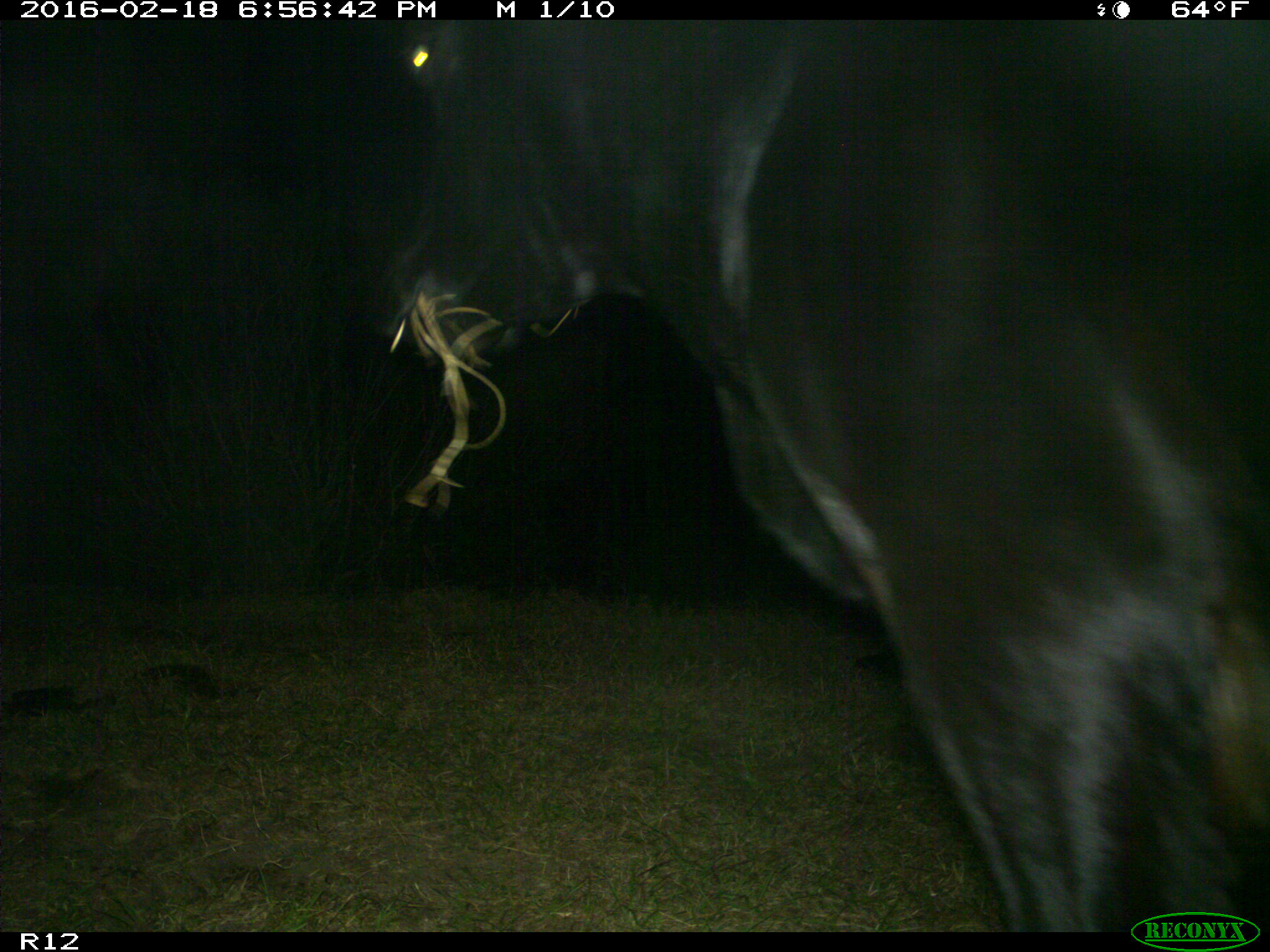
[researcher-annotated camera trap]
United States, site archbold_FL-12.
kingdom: Animalia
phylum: Chordata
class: Mammalia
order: Artiodactyla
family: Bovidae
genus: Bos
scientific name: Bos taurus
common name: domestic cow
Bos taurus (domestic cow).